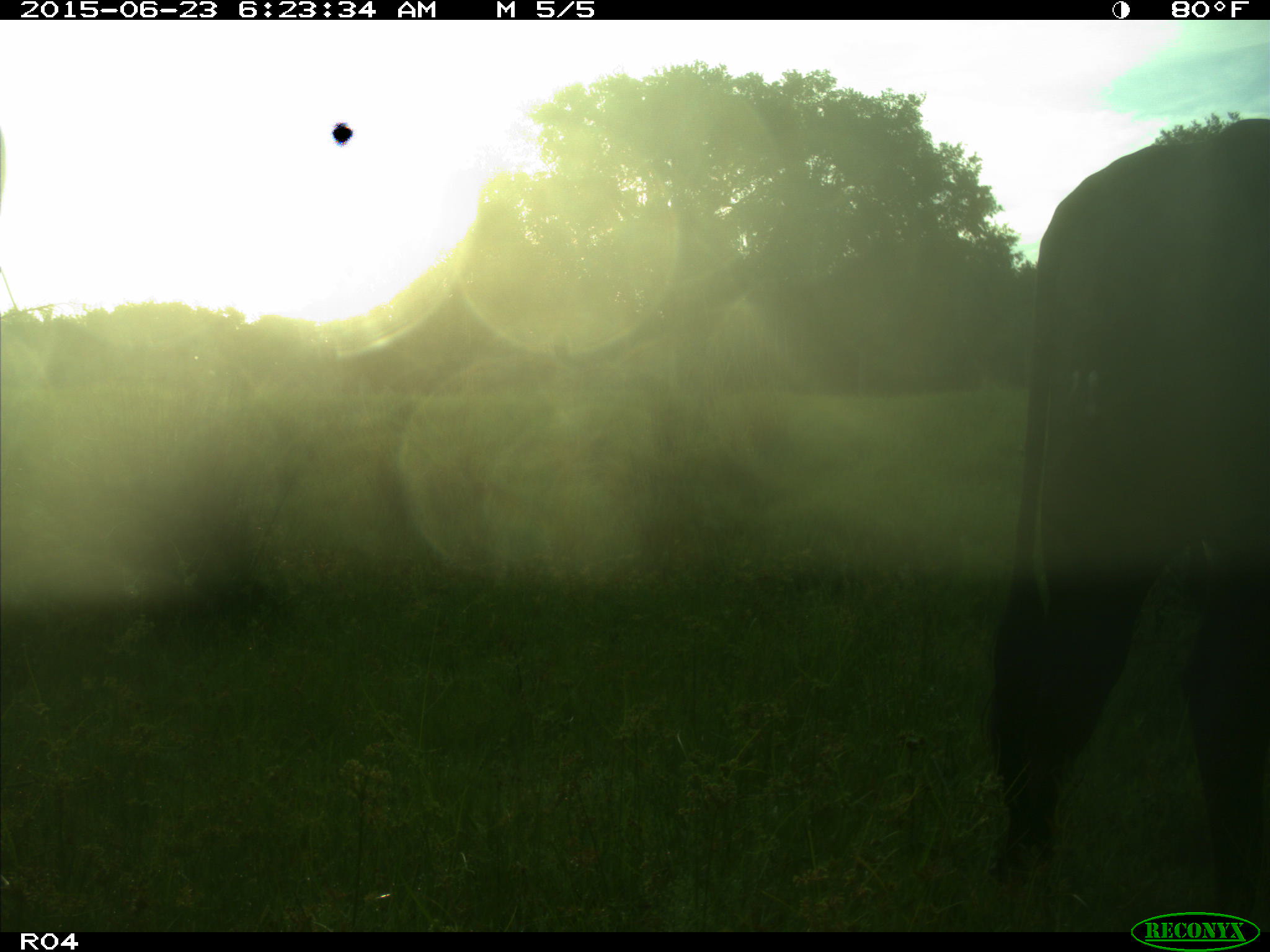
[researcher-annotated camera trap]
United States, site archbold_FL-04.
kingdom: Animalia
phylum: Chordata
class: Mammalia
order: Artiodactyla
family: Bovidae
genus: Bos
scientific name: Bos taurus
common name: domestic cow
Bos taurus (domestic cow).